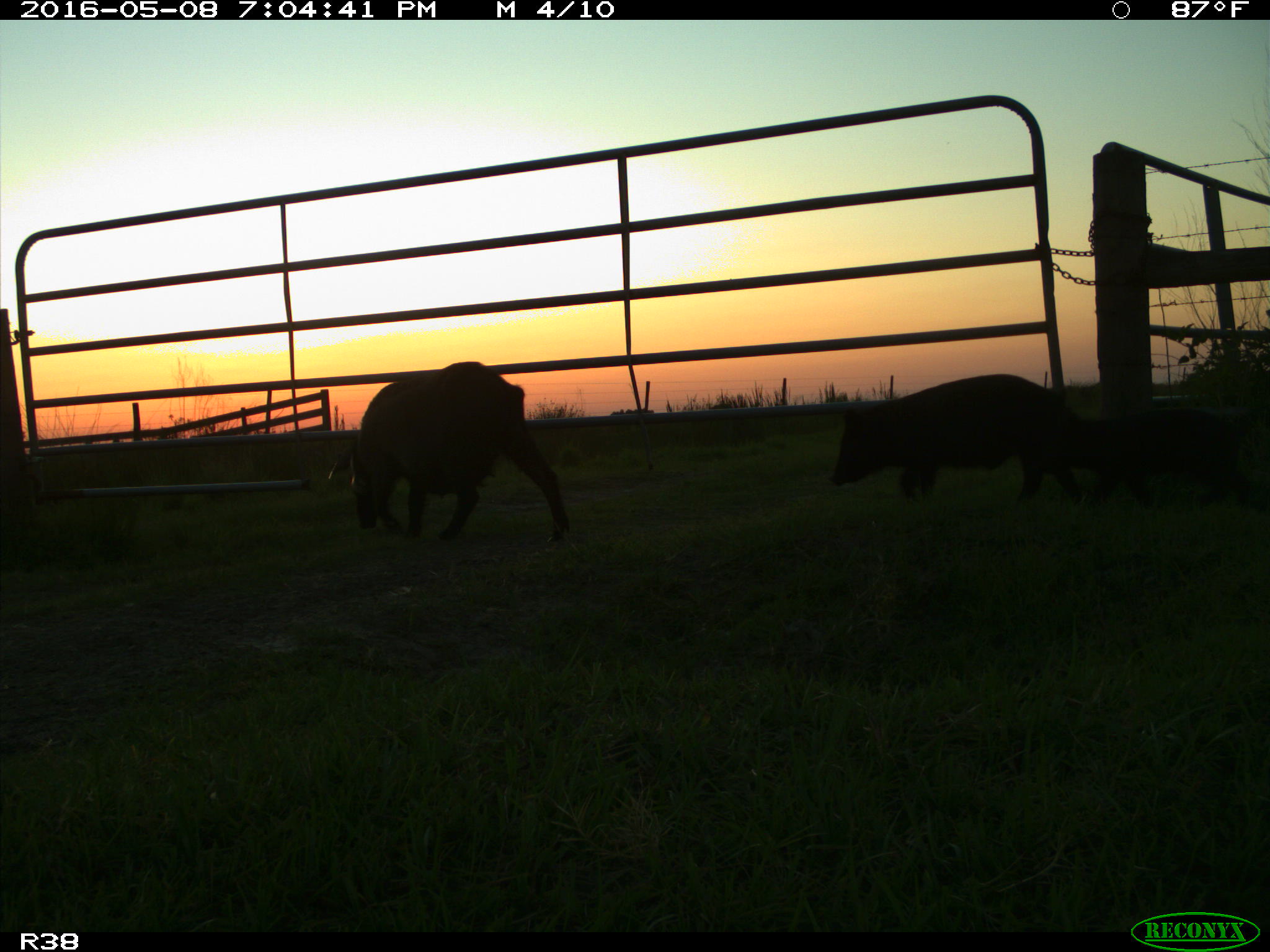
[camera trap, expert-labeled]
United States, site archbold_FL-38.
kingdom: Animalia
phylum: Chordata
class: Mammalia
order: Artiodactyla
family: Suidae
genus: Sus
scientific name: Sus scrofa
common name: wild boar